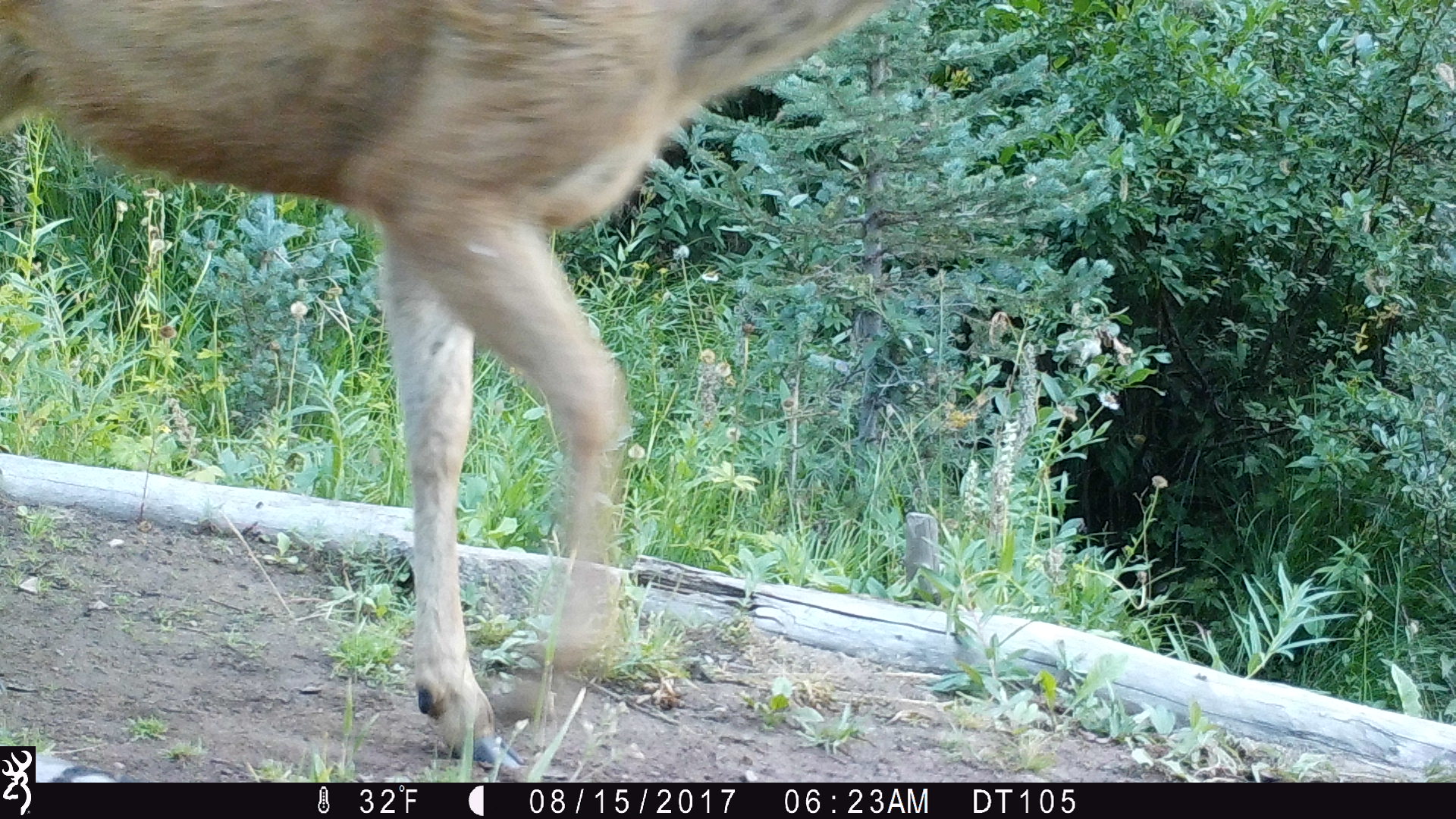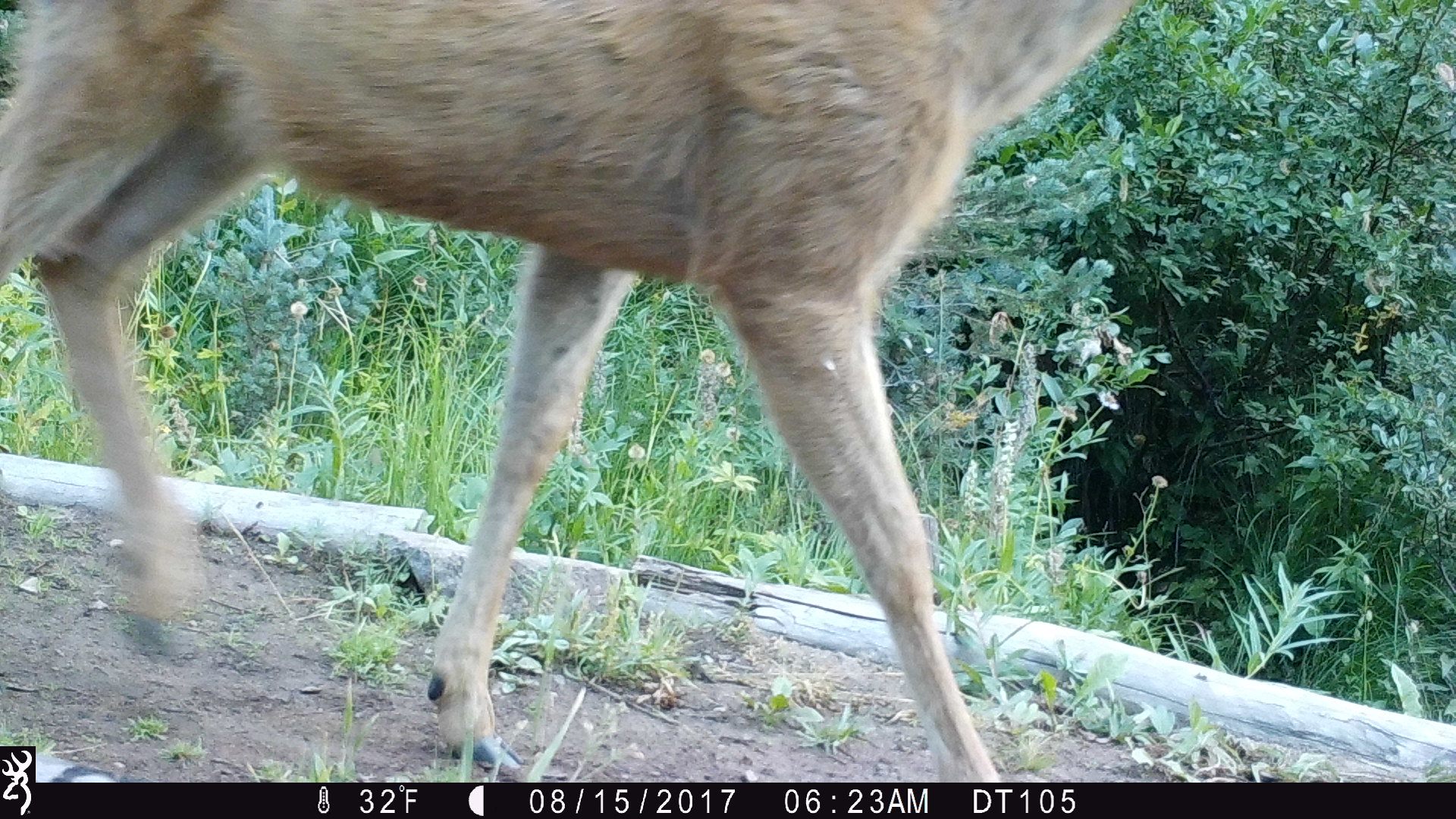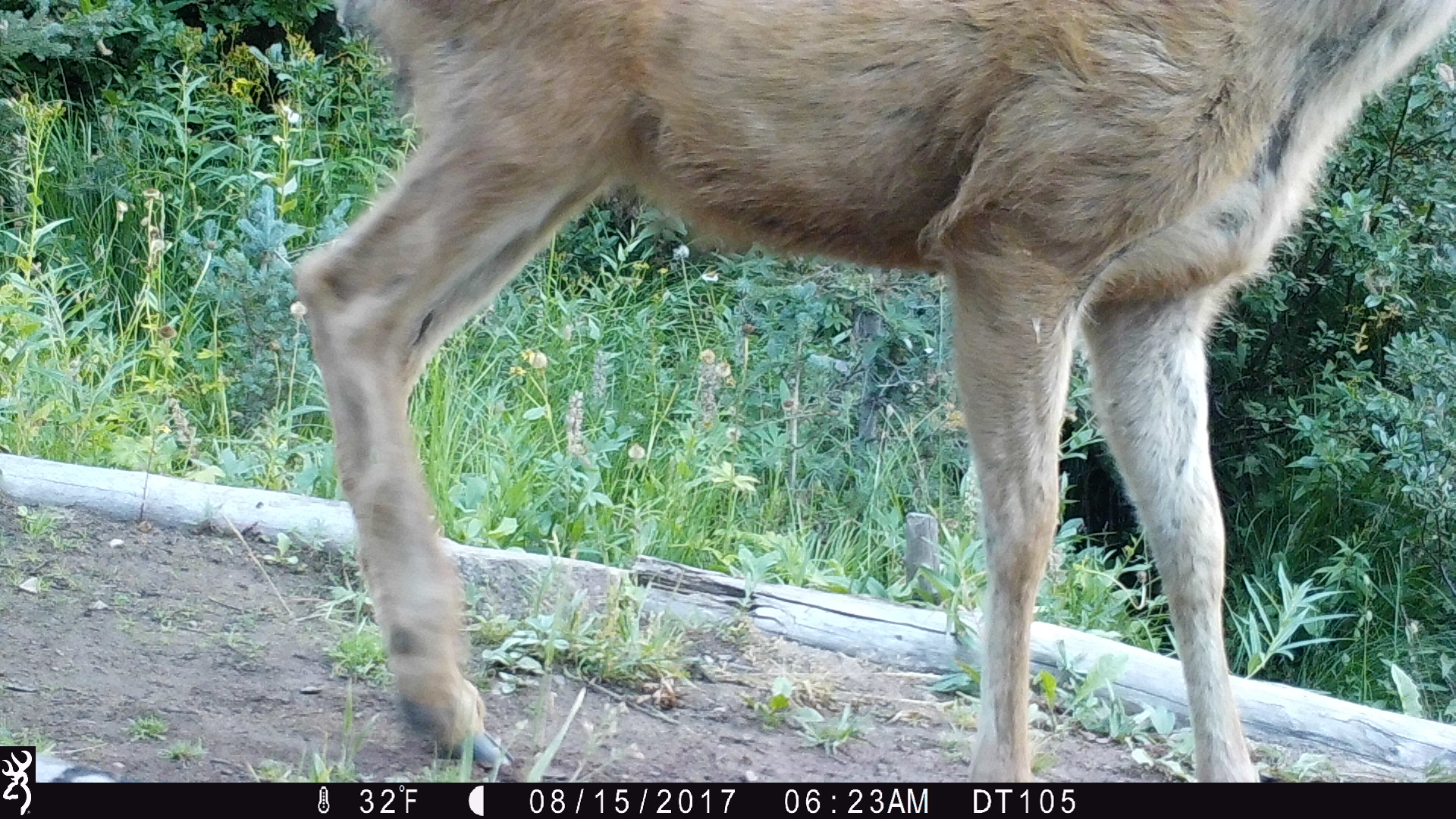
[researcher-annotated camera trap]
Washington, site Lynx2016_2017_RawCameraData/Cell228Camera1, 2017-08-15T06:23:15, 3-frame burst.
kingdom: Animalia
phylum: Chordata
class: Mammalia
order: Artiodactyla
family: Cervidae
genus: Odocoileus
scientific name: Odocoileus hemionus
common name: mule deer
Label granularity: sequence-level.